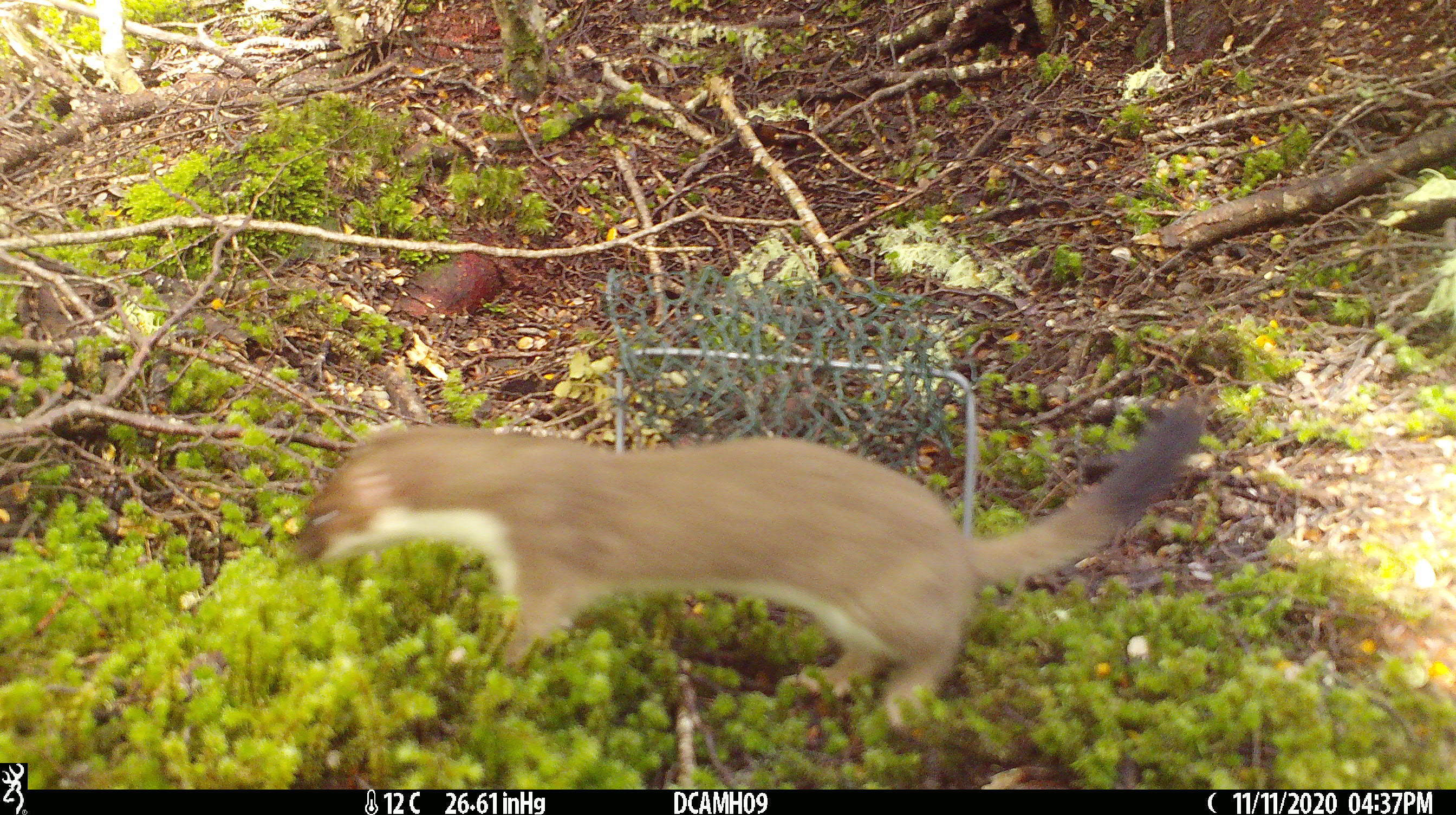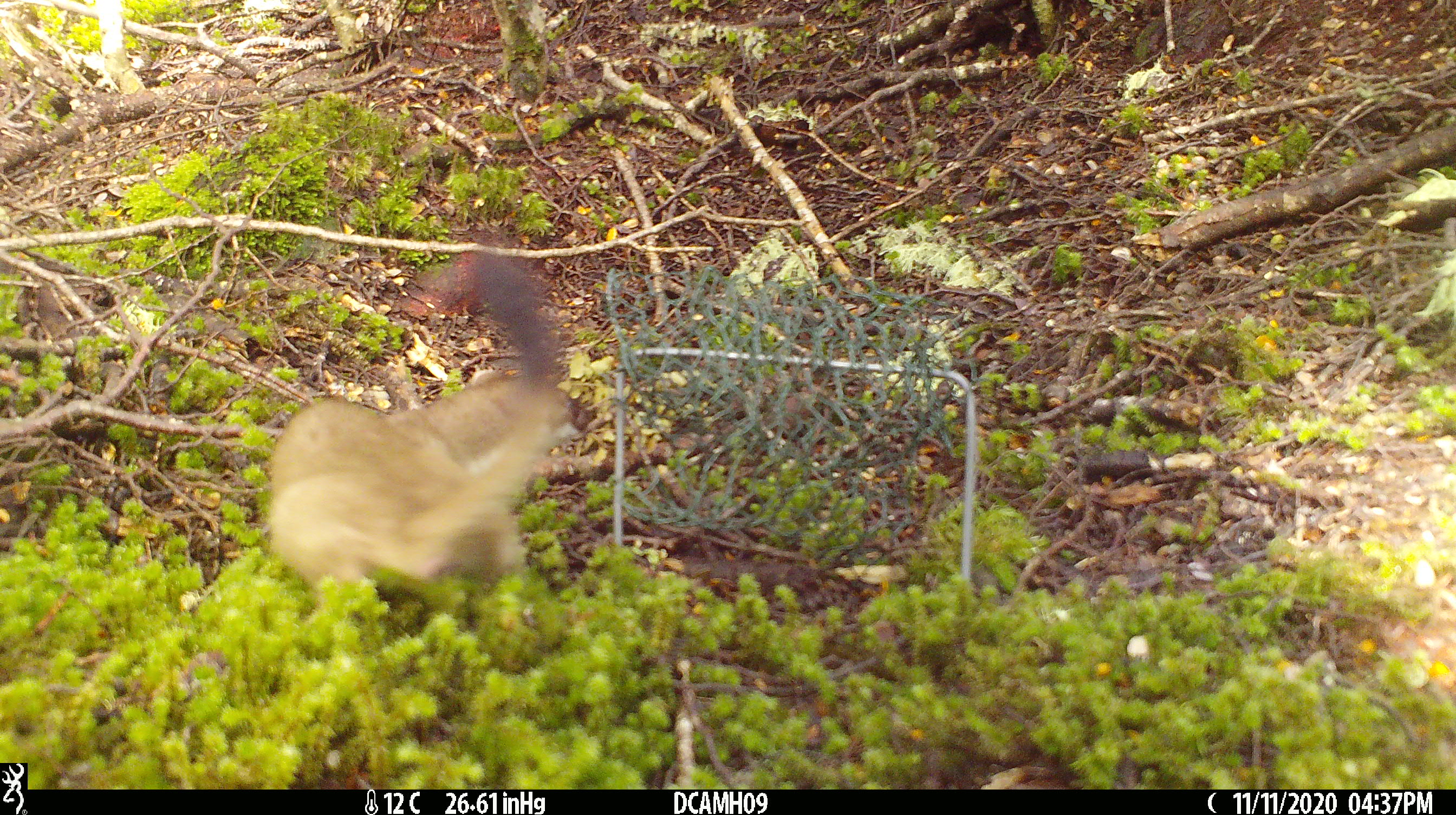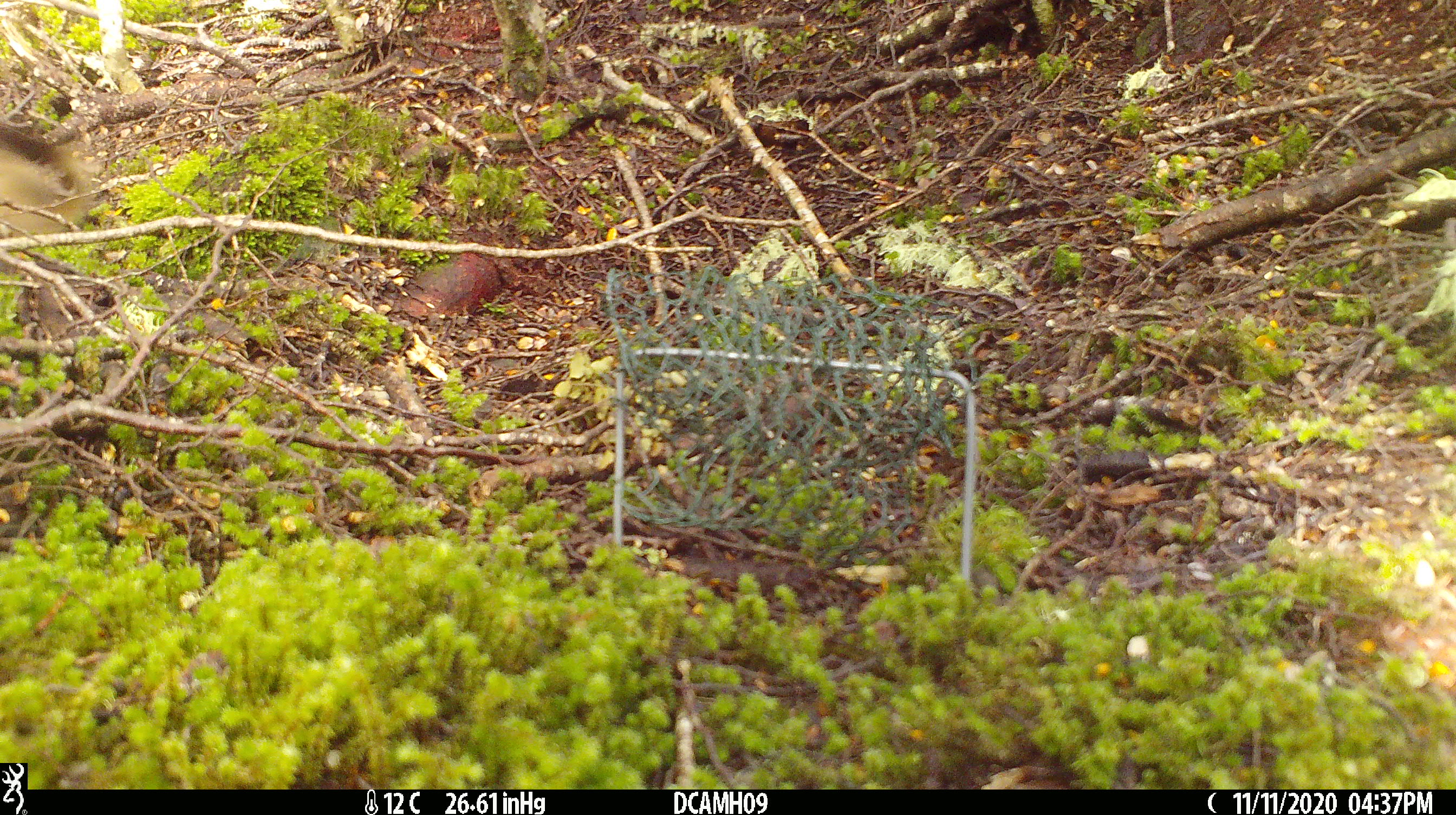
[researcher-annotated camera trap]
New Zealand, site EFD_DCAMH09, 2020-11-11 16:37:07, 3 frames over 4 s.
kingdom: Animalia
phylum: Chordata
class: Mammalia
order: Carnivora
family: Mustelidae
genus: Mustela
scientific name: Mustela erminea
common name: stoat